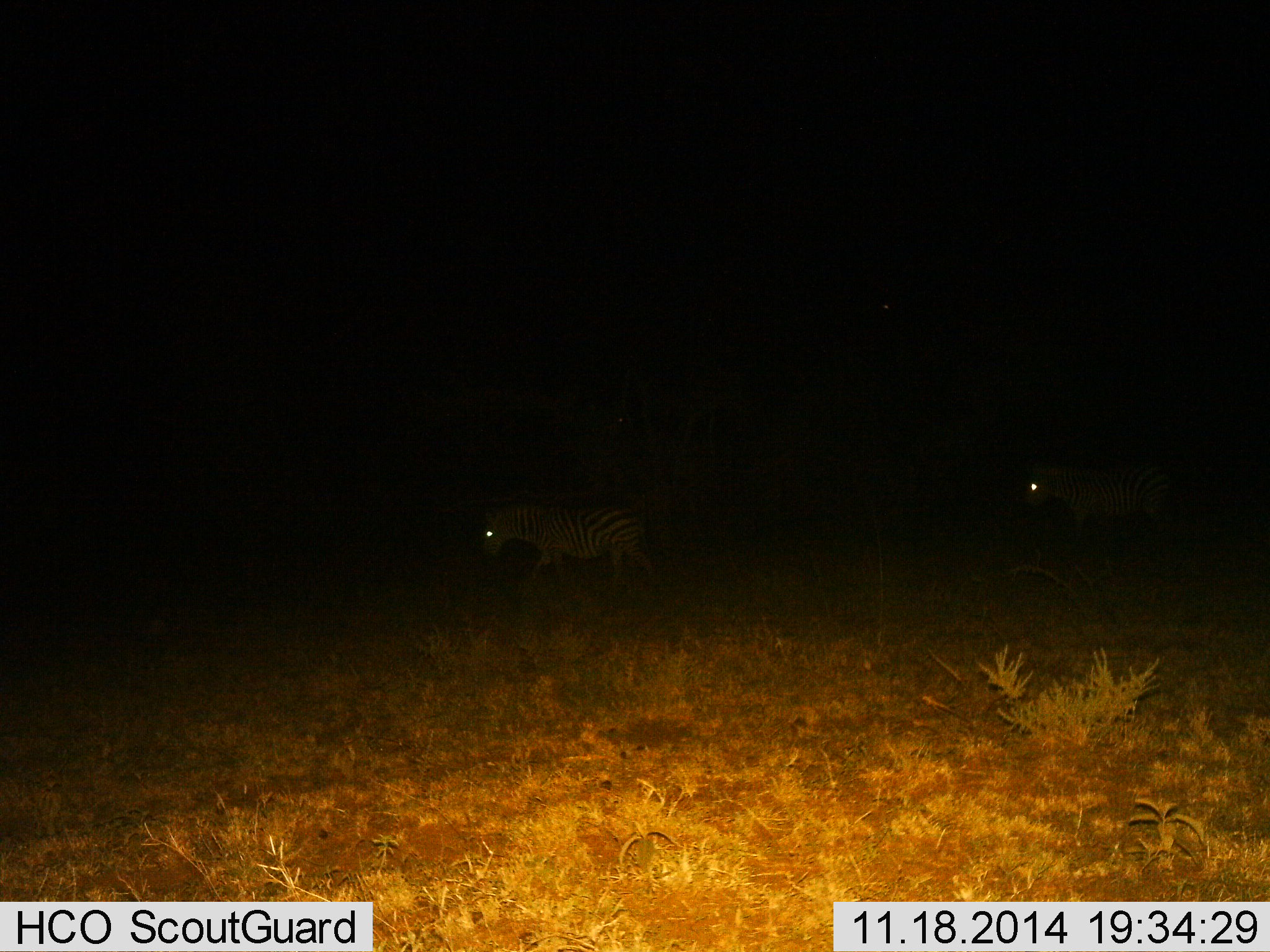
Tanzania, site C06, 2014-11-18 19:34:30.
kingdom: Animalia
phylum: Chordata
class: Mammalia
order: Perissodactyla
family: Equidae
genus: Equus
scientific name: Equus quagga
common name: plains zebra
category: zebra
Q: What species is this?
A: Zebra (plains zebra) (Equus quagga).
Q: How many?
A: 2.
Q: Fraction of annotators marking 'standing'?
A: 0%.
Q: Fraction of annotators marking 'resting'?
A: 0%.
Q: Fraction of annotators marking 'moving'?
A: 100%.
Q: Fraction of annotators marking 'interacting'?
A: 0%.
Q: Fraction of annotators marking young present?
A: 0%.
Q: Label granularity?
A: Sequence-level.